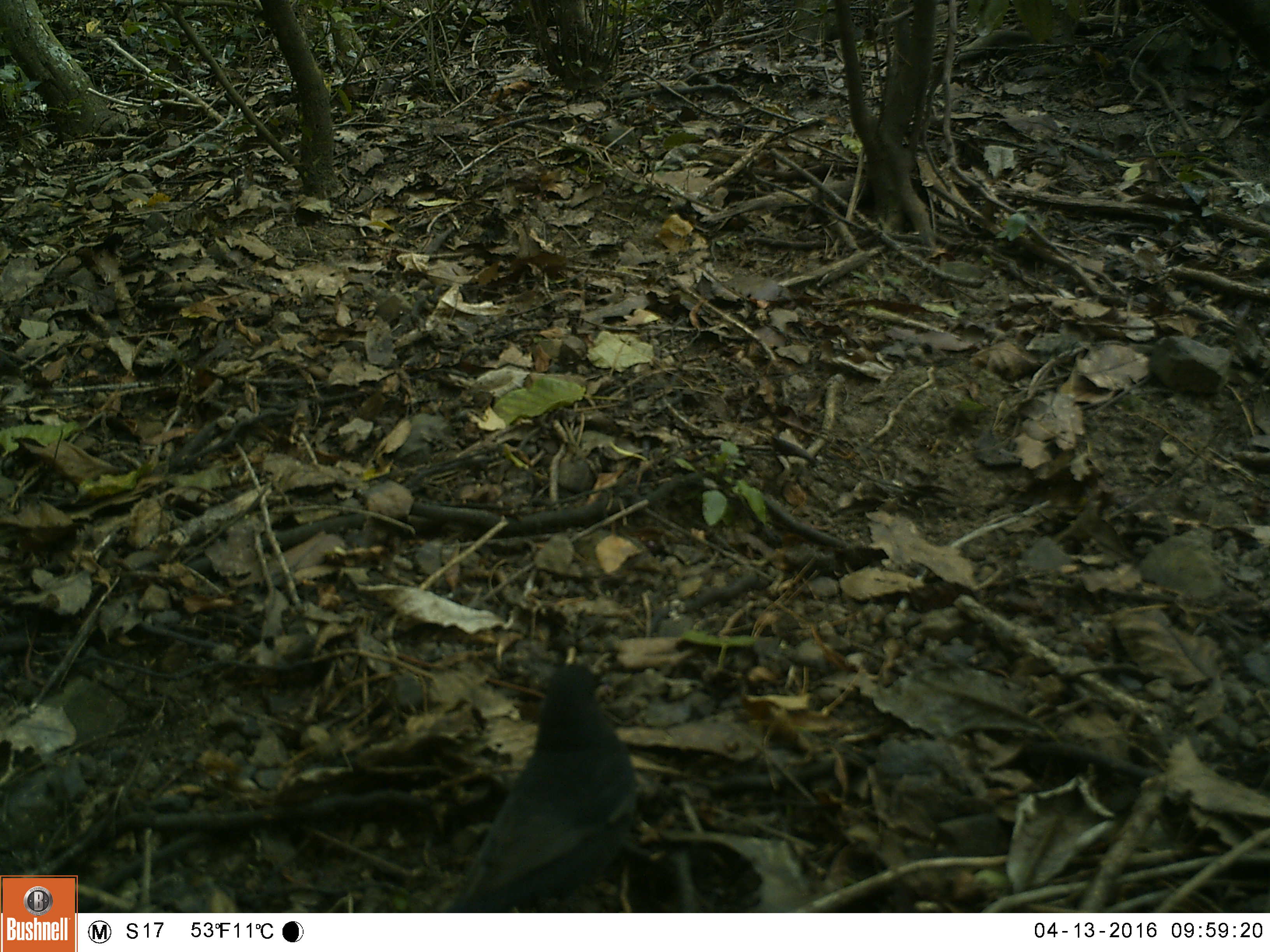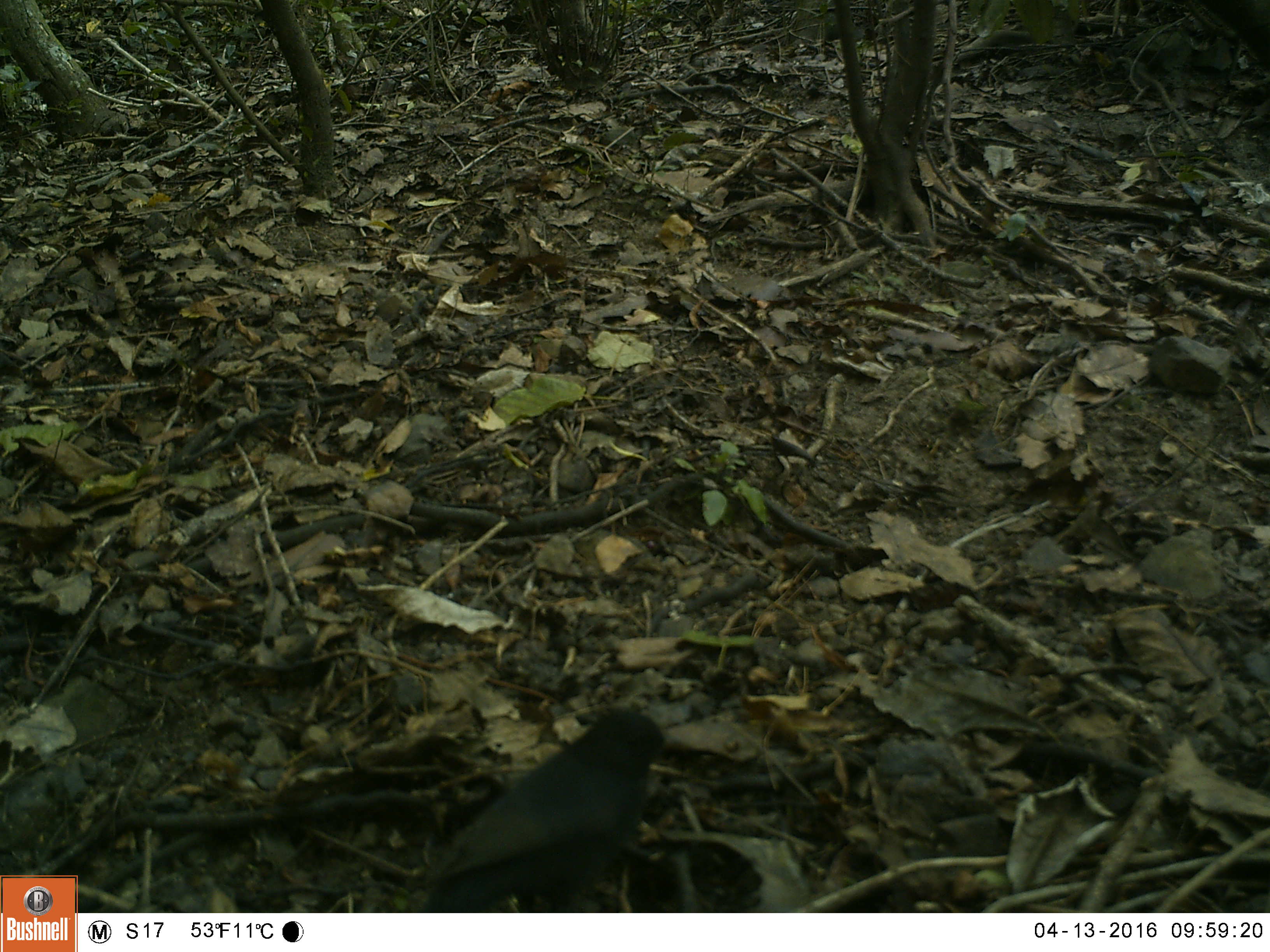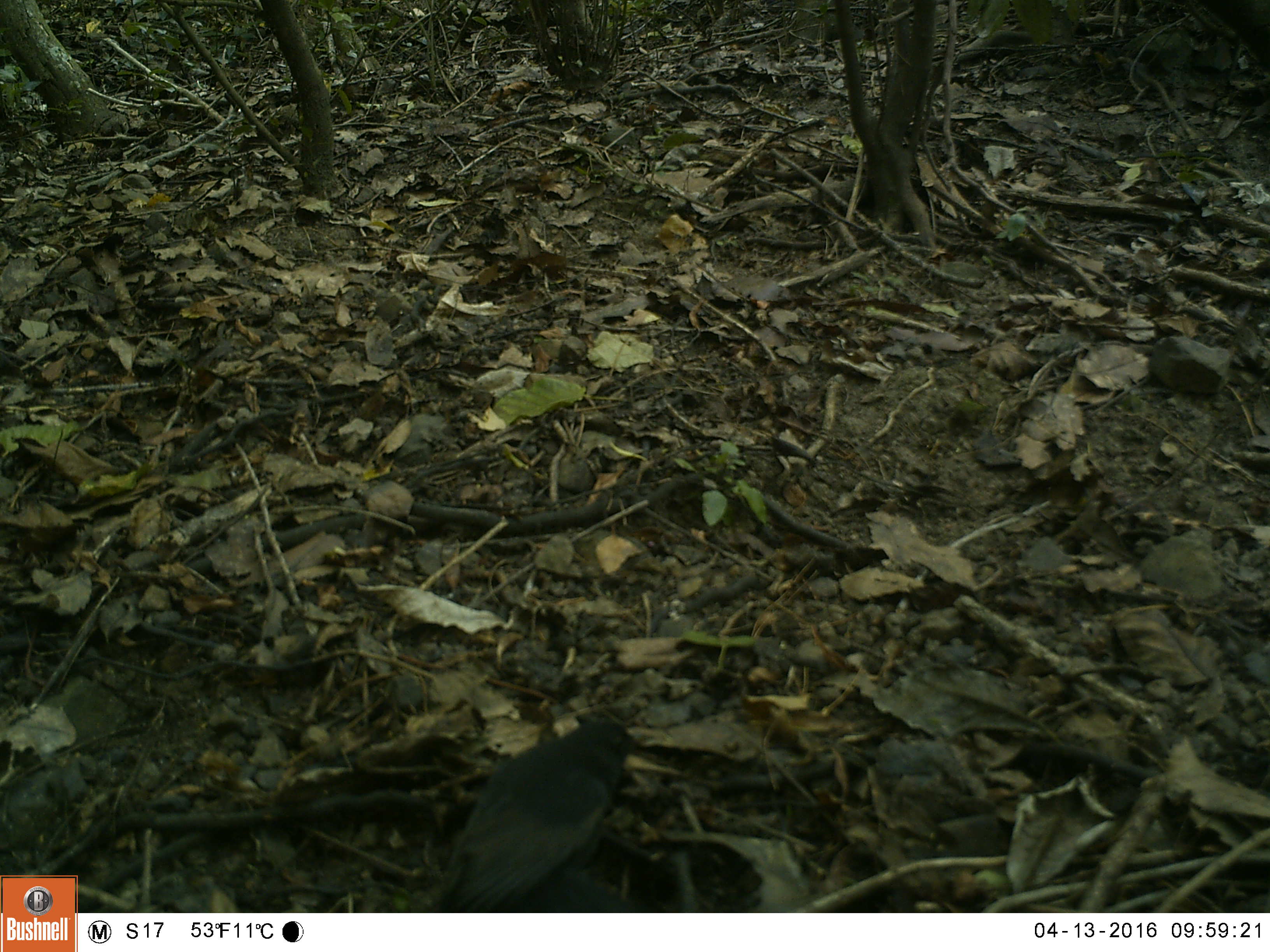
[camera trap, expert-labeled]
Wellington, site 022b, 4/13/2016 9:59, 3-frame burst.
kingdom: Animalia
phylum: Chordata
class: Aves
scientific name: Aves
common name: bird